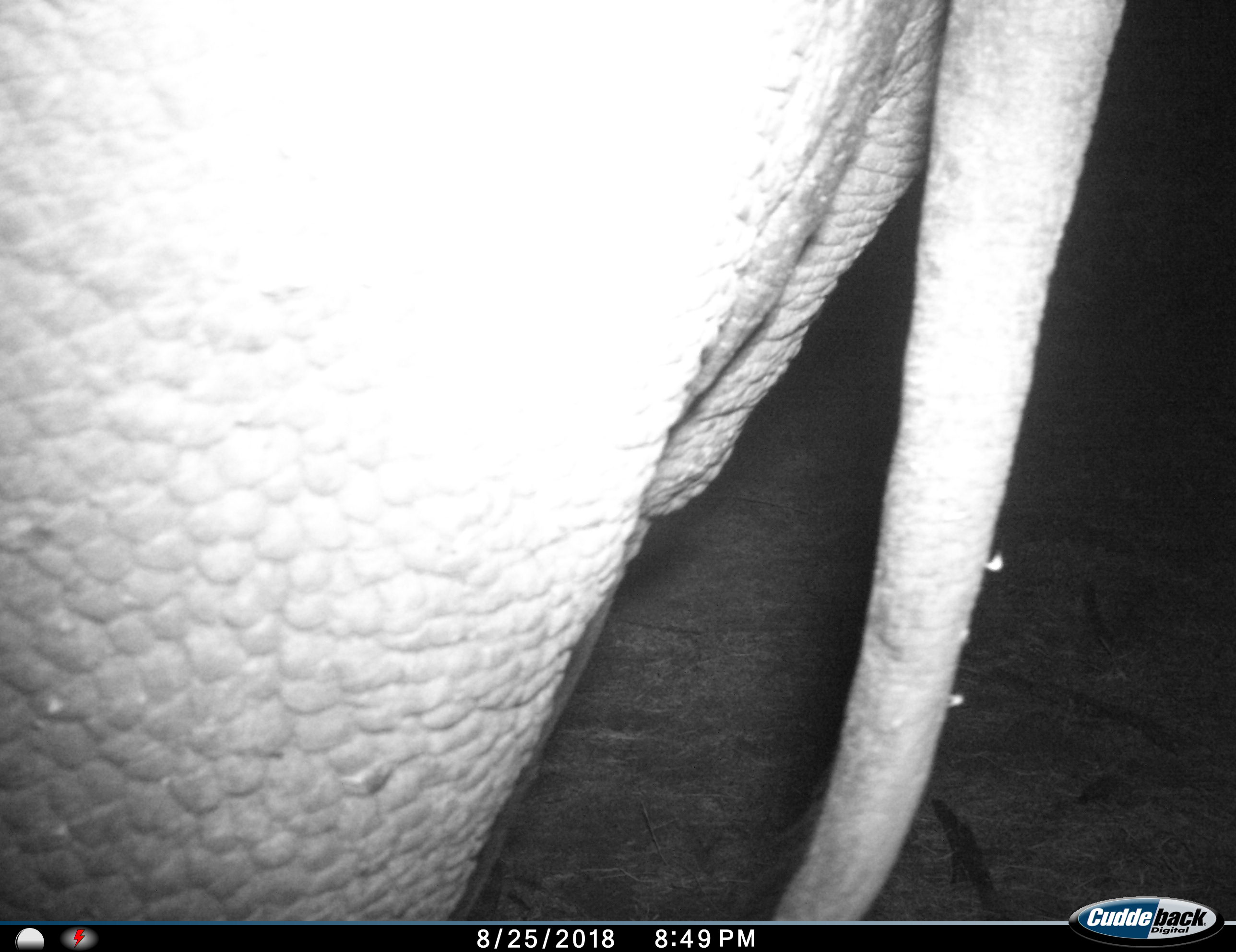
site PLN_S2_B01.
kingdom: Animalia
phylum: Chordata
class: Mammalia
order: Proboscidea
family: Elephantidae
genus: Loxodonta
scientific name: Loxodonta africana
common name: african bush elephant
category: elephant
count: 1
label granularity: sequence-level